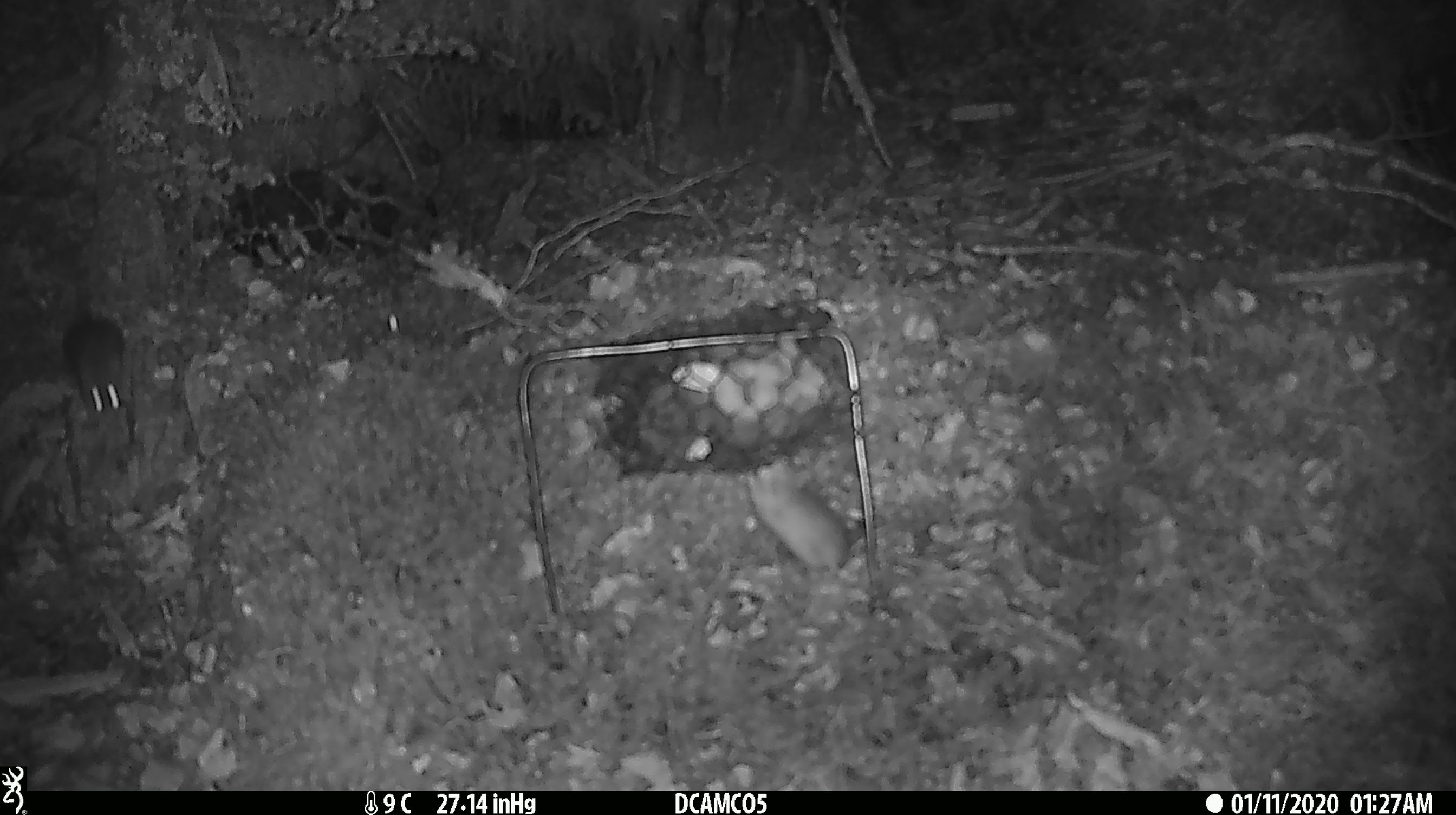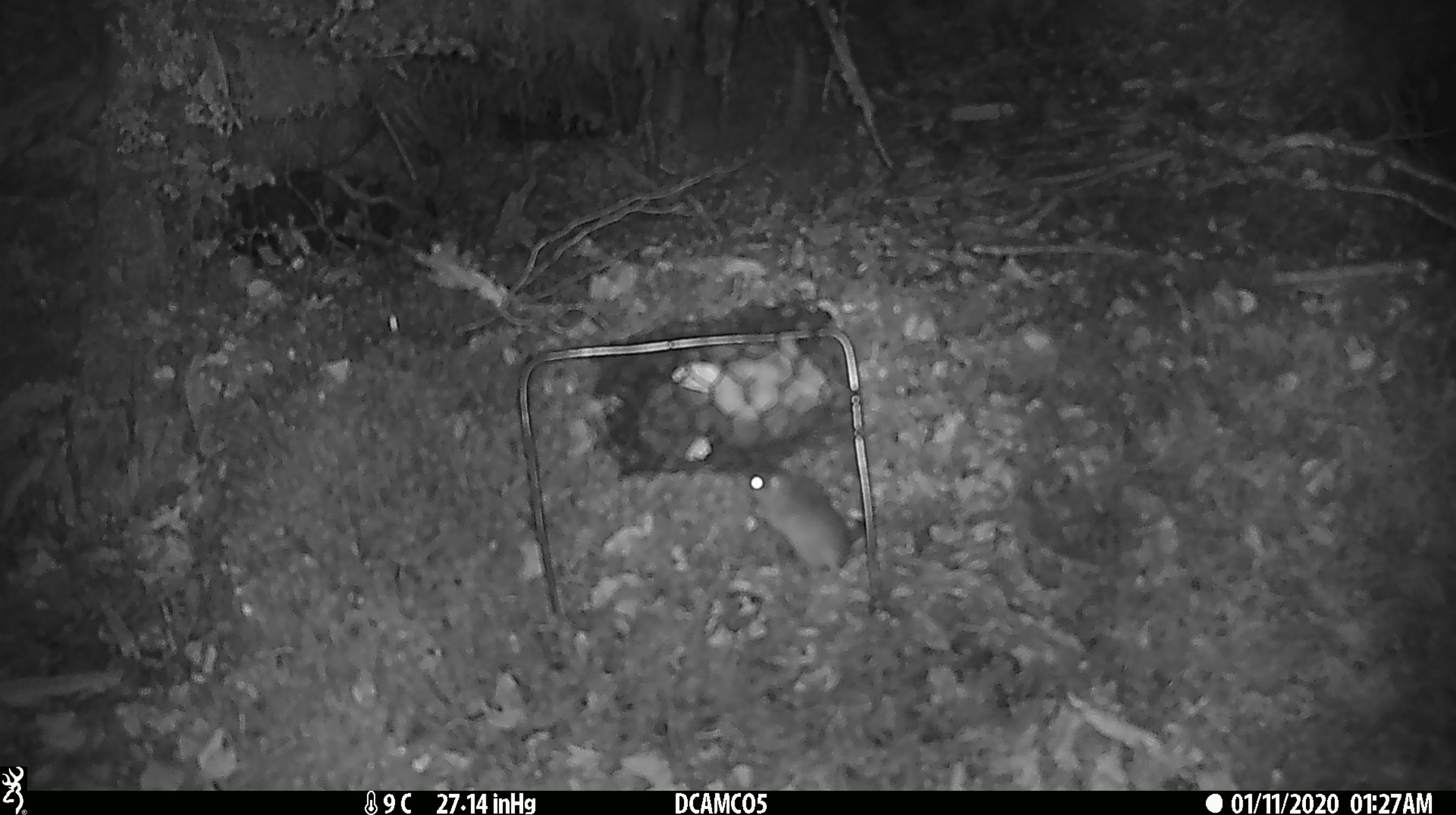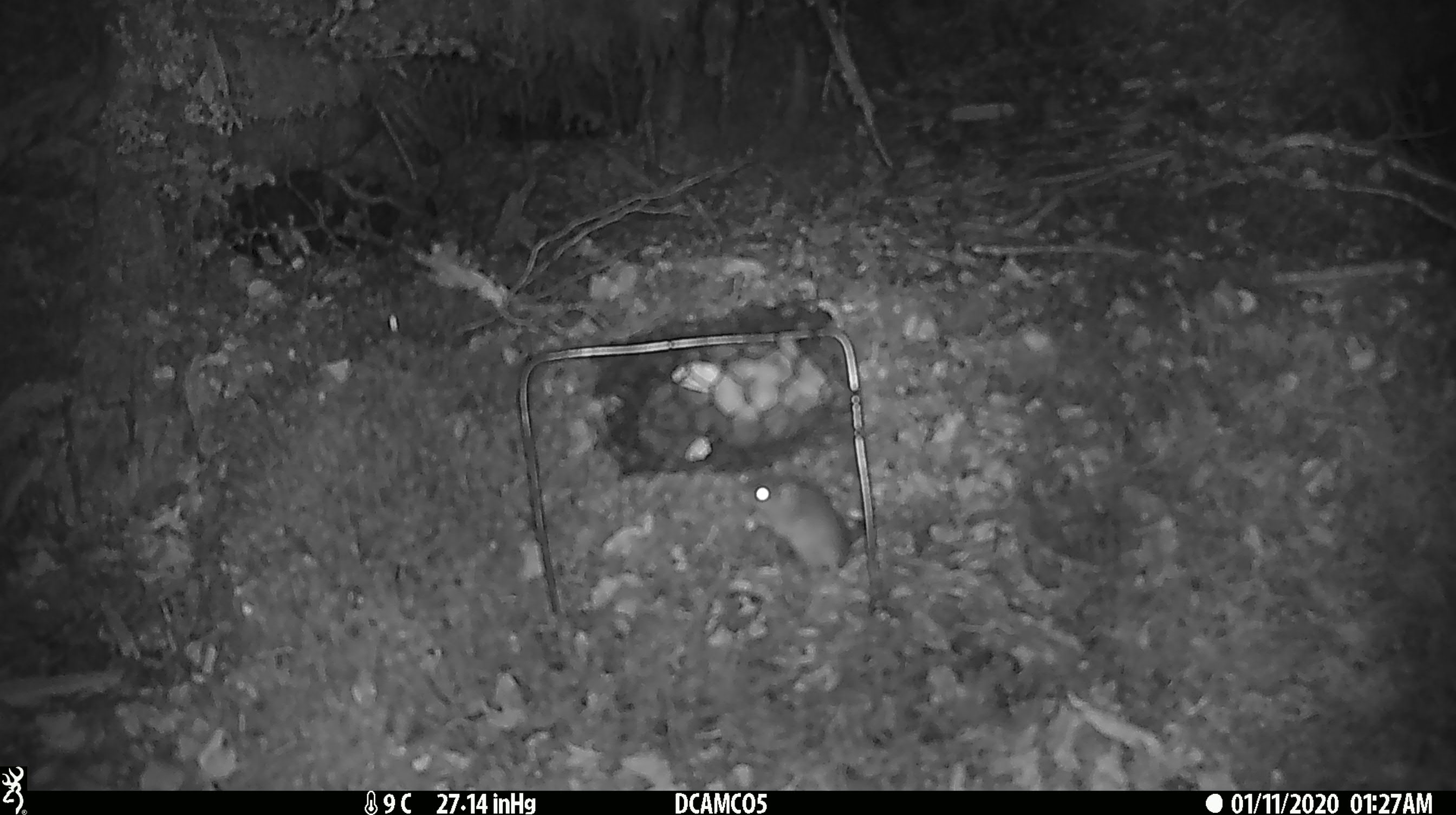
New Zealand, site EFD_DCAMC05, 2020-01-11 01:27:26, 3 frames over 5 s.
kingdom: Animalia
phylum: Chordata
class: Mammalia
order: Rodentia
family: Muridae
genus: Mus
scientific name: Mus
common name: mouse